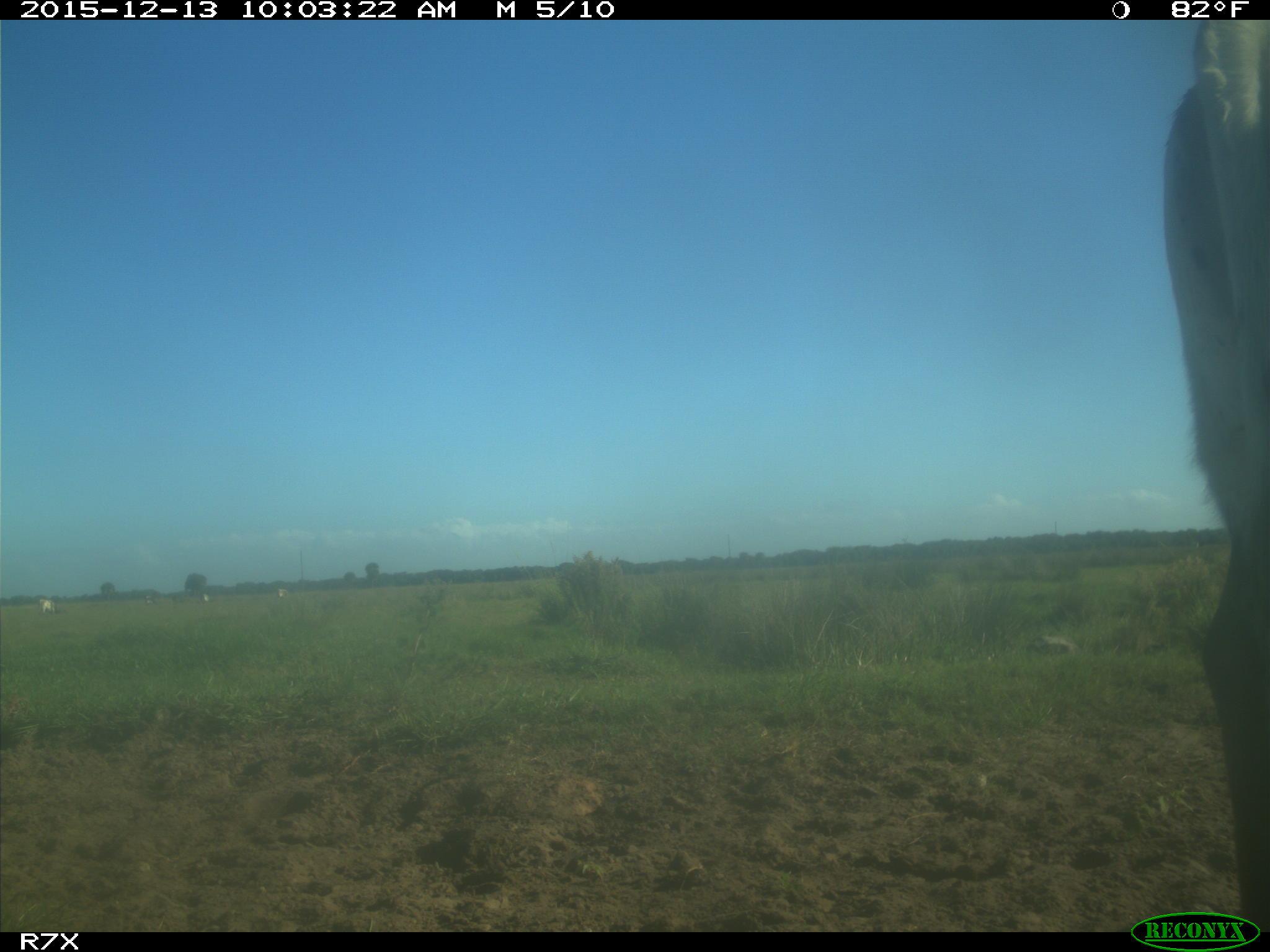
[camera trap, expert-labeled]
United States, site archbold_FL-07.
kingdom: Animalia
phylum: Chordata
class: Mammalia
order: Artiodactyla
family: Bovidae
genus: Bos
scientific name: Bos taurus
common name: domestic cow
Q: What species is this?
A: Bos taurus (domestic cow).